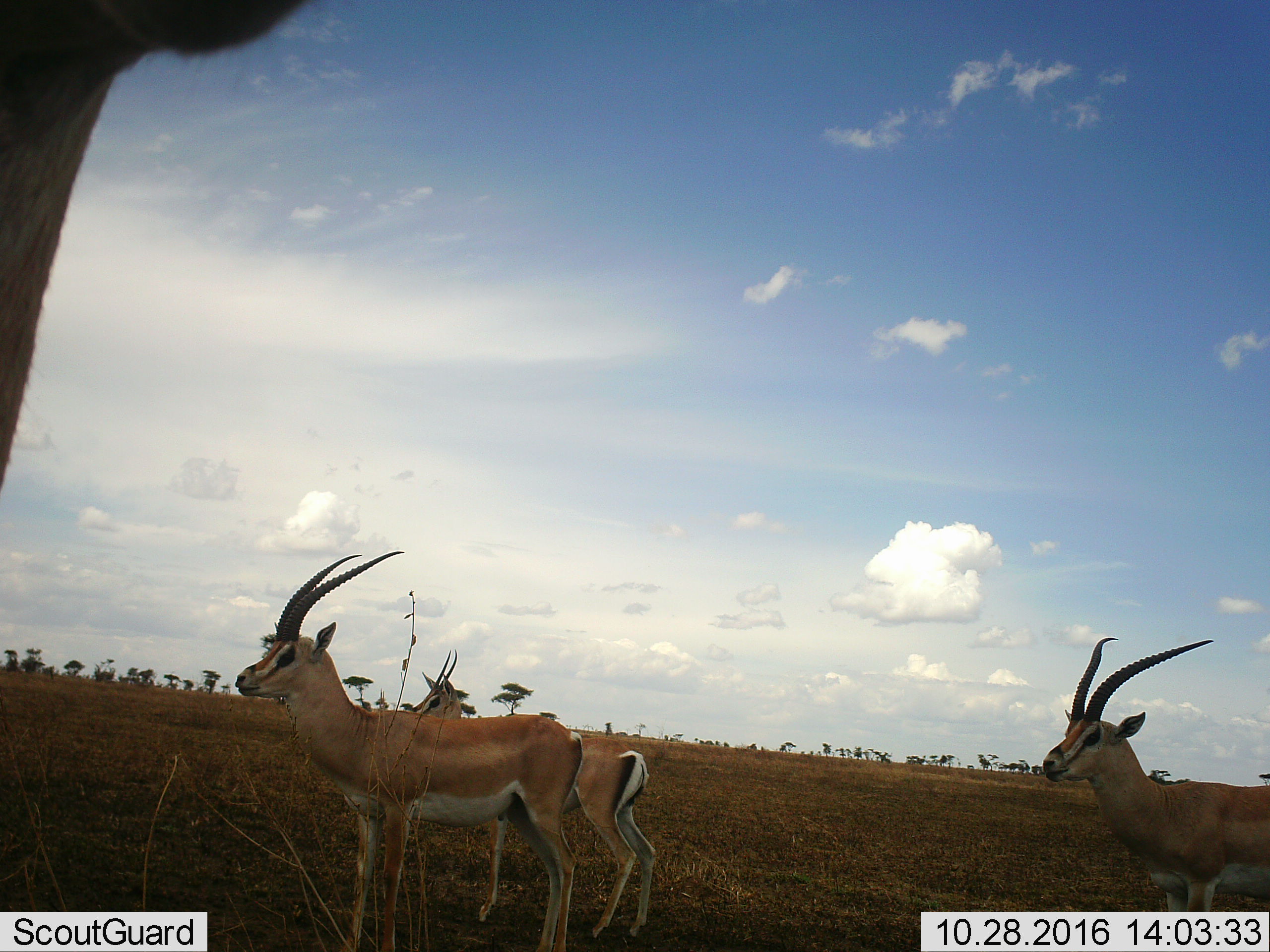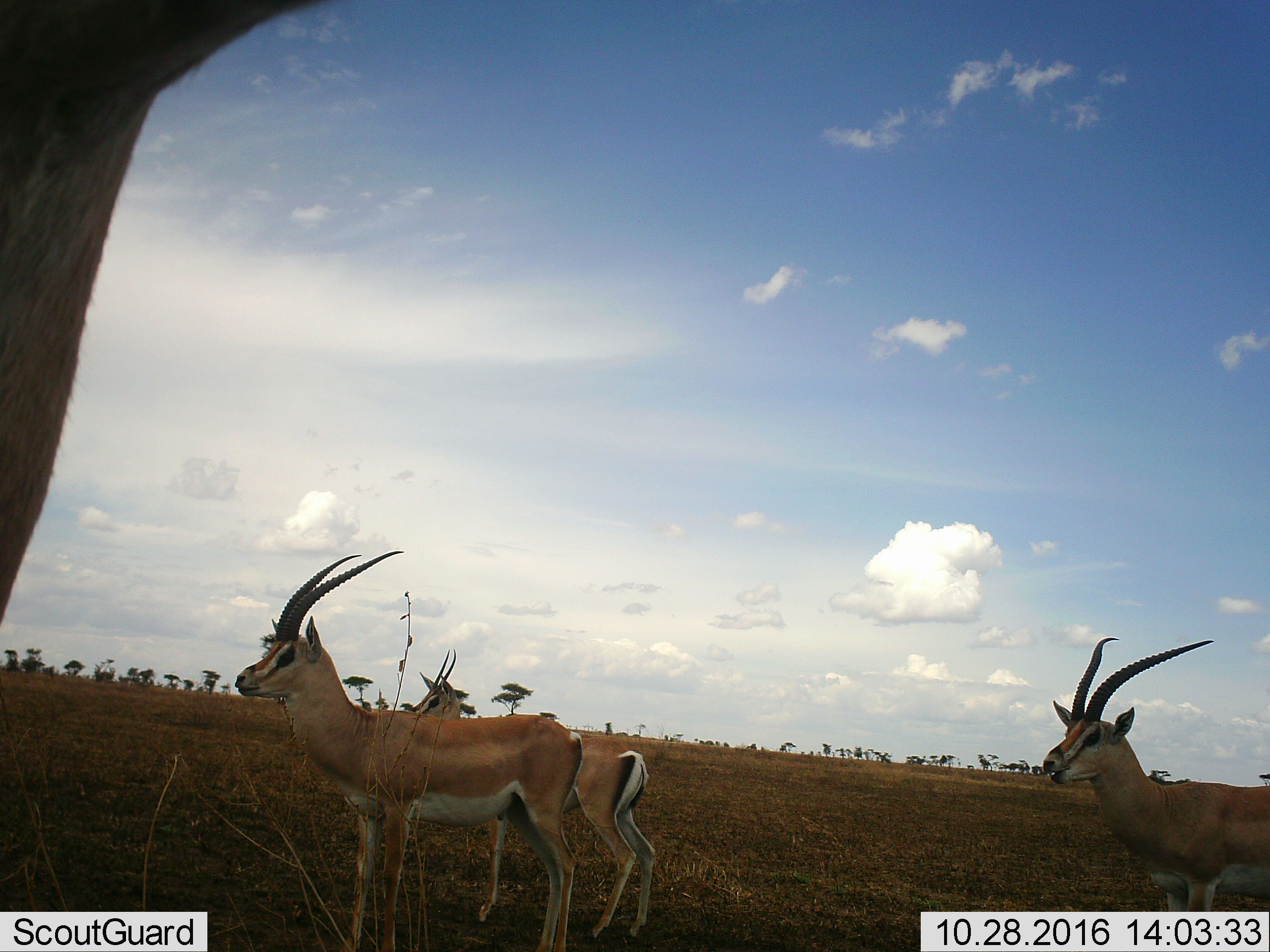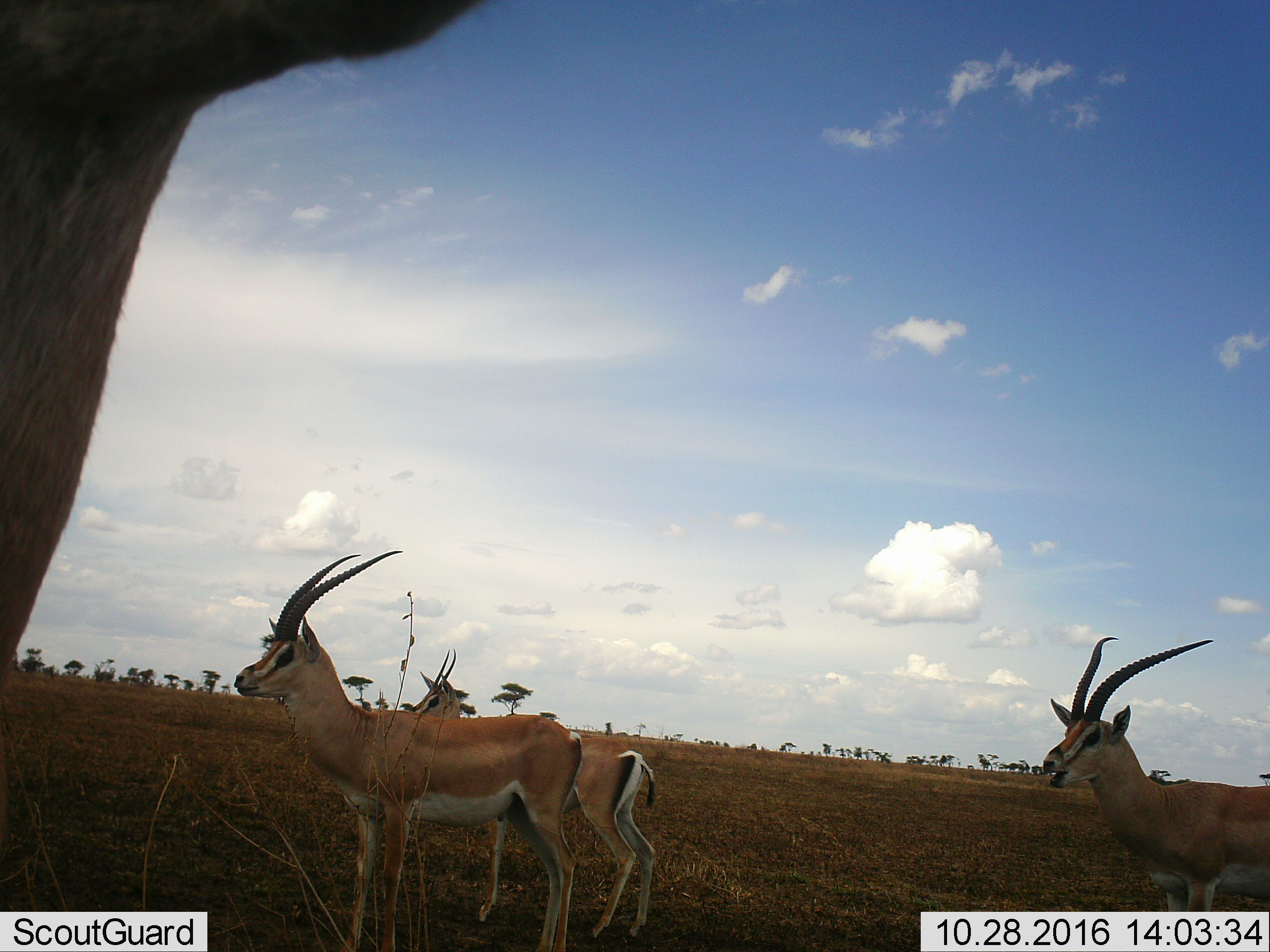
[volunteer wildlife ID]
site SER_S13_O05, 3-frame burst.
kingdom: Animalia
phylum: Chordata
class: Mammalia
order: Artiodactyla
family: Bovidae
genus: Nanger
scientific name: Nanger granti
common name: grant's gazelle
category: gazellegrants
Gazellegrants (grant's gazelle) (Nanger granti), count 4. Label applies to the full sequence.